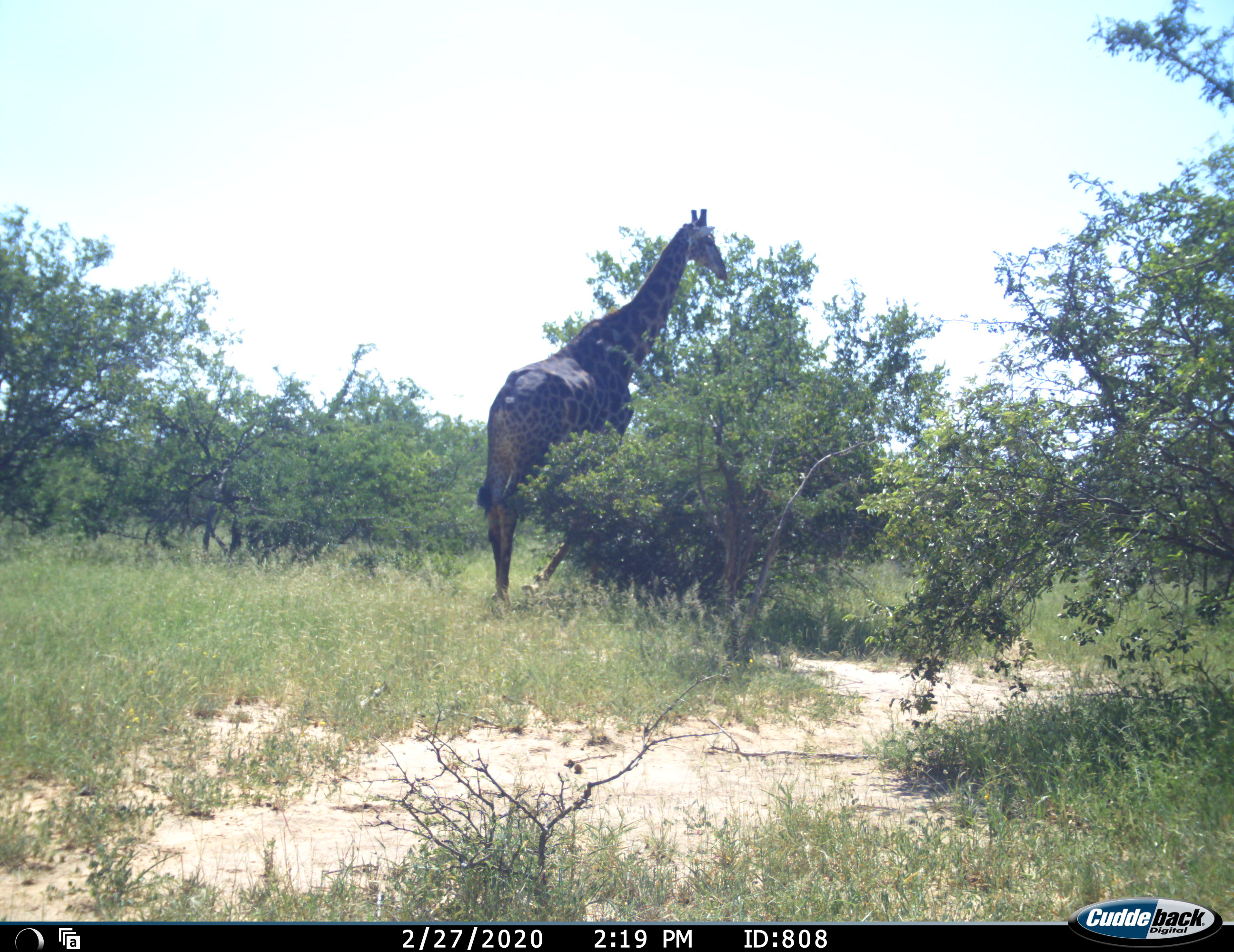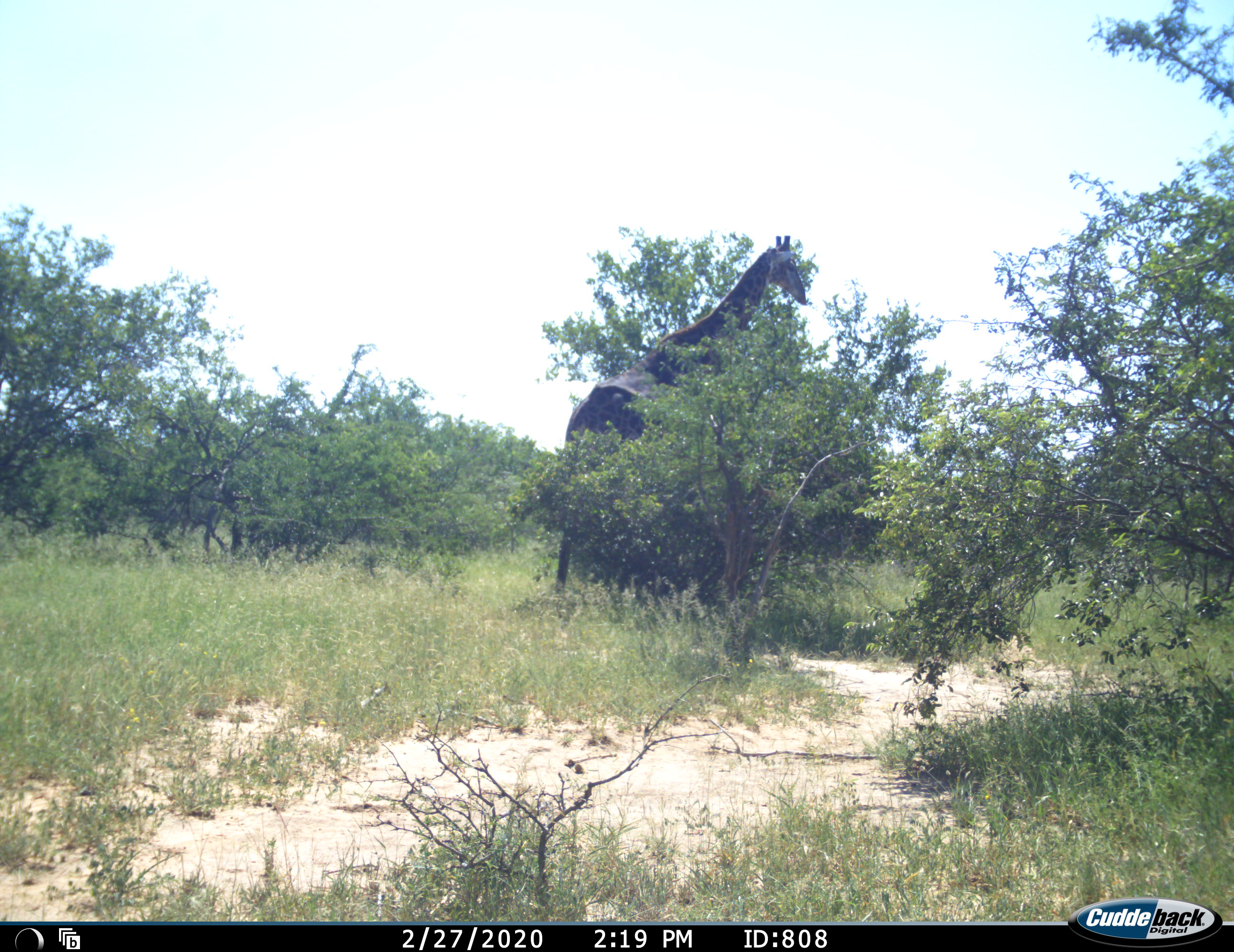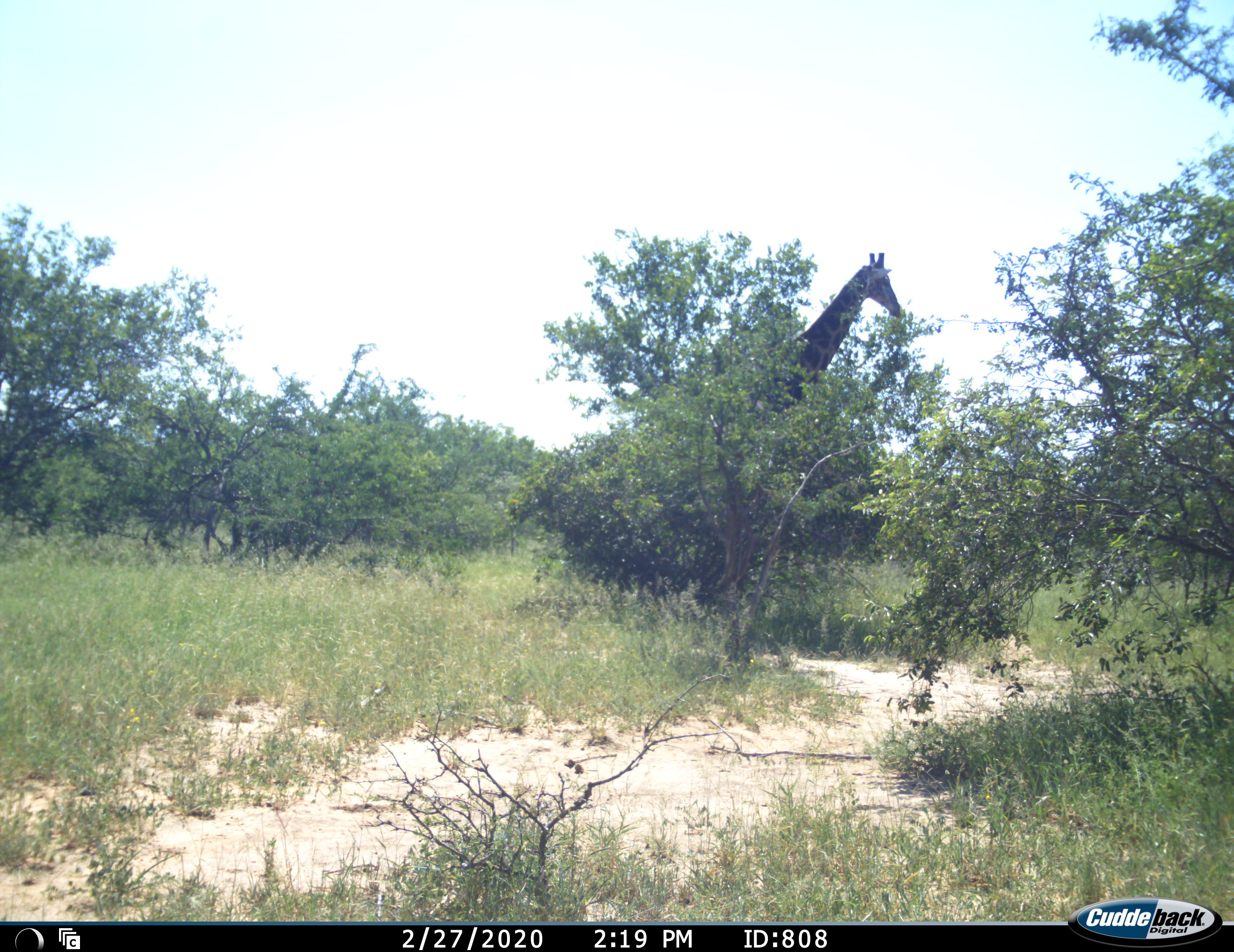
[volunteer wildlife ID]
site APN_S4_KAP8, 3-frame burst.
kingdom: Animalia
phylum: Chordata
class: Mammalia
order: Artiodactyla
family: Giraffidae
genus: Giraffa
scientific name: Giraffa camelopardalis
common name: giraffe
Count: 1.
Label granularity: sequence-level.